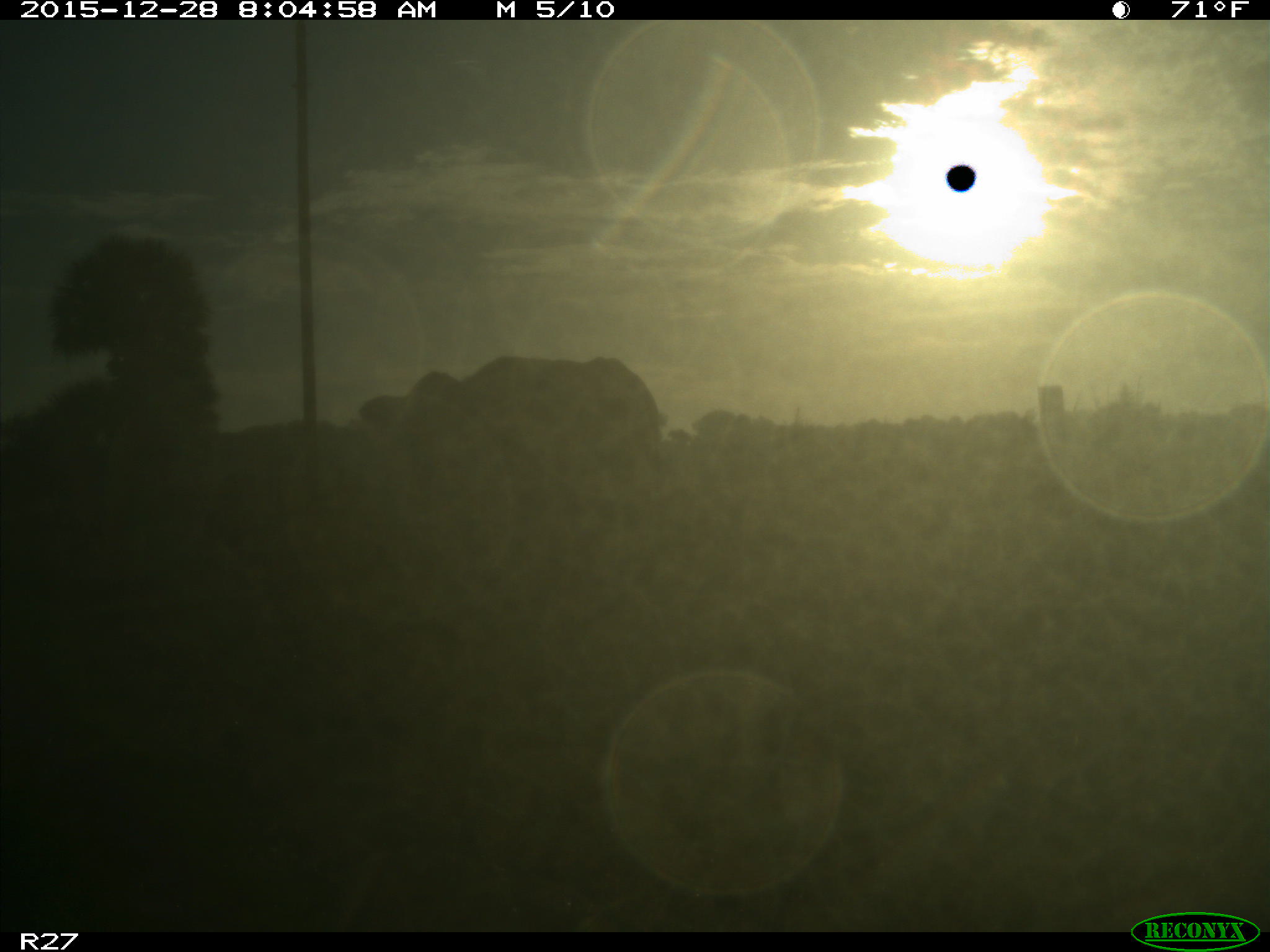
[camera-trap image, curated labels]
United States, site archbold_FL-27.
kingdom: Animalia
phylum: Chordata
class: Mammalia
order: Artiodactyla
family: Bovidae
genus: Bos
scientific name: Bos taurus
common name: domestic cow